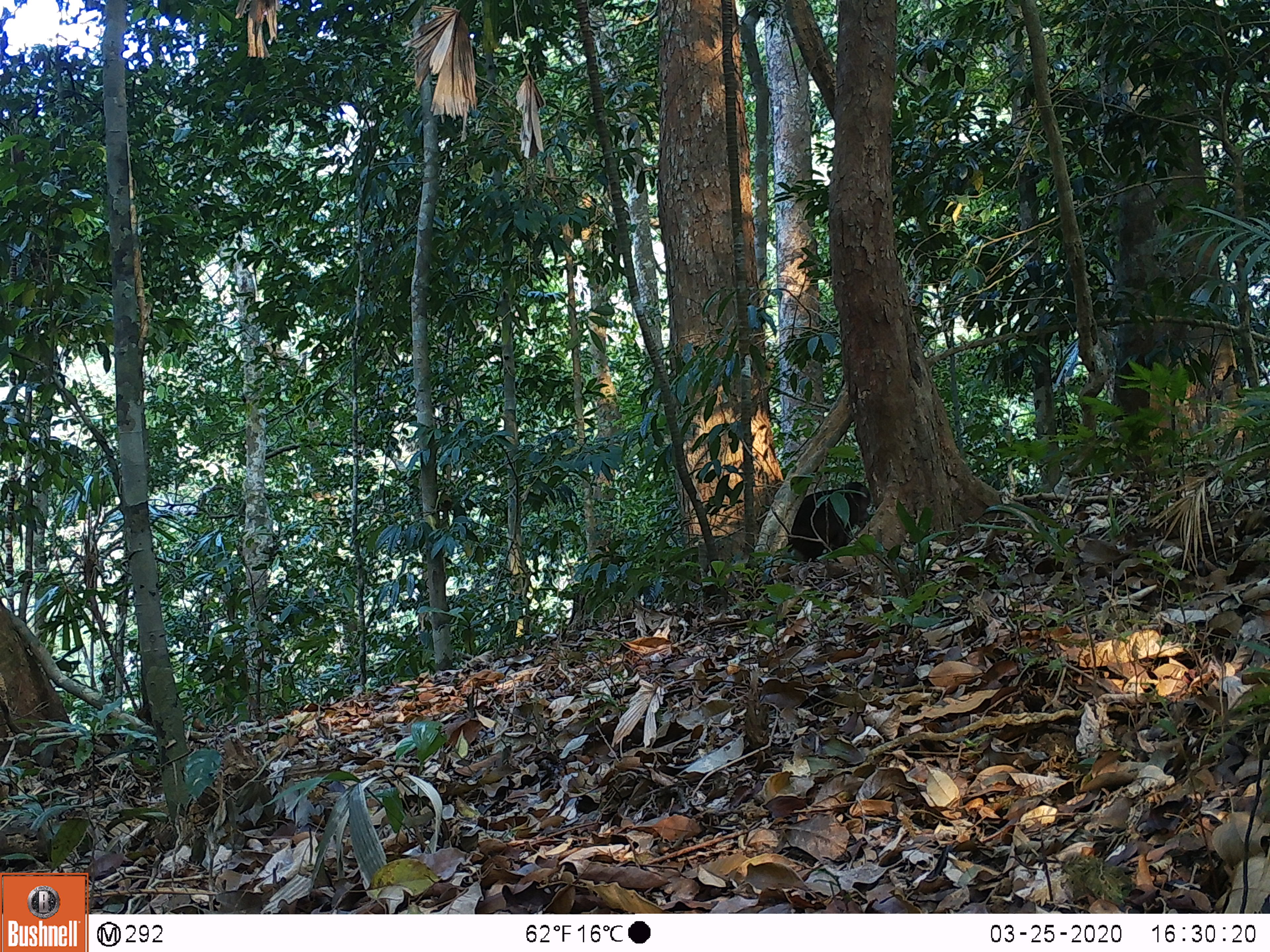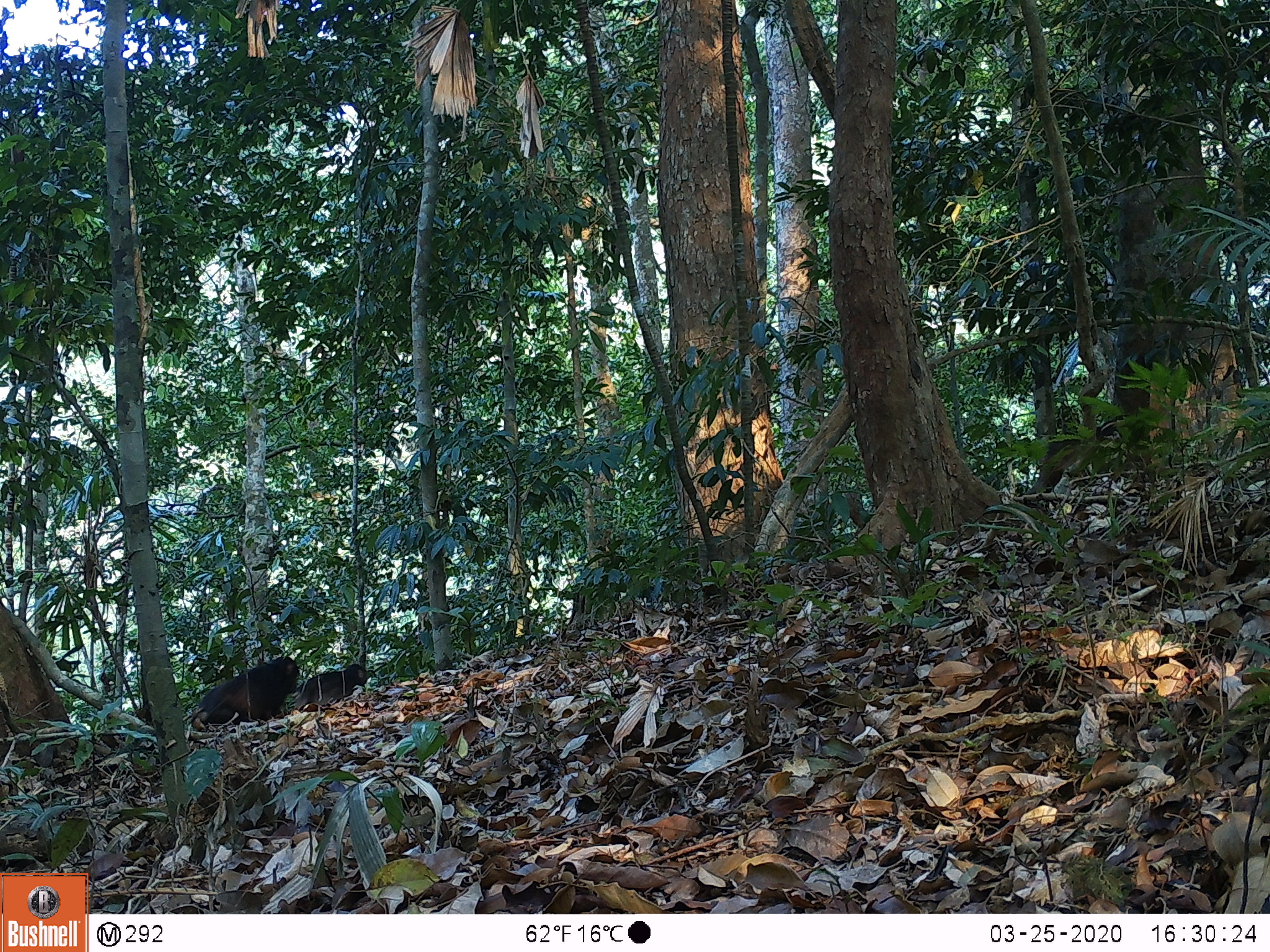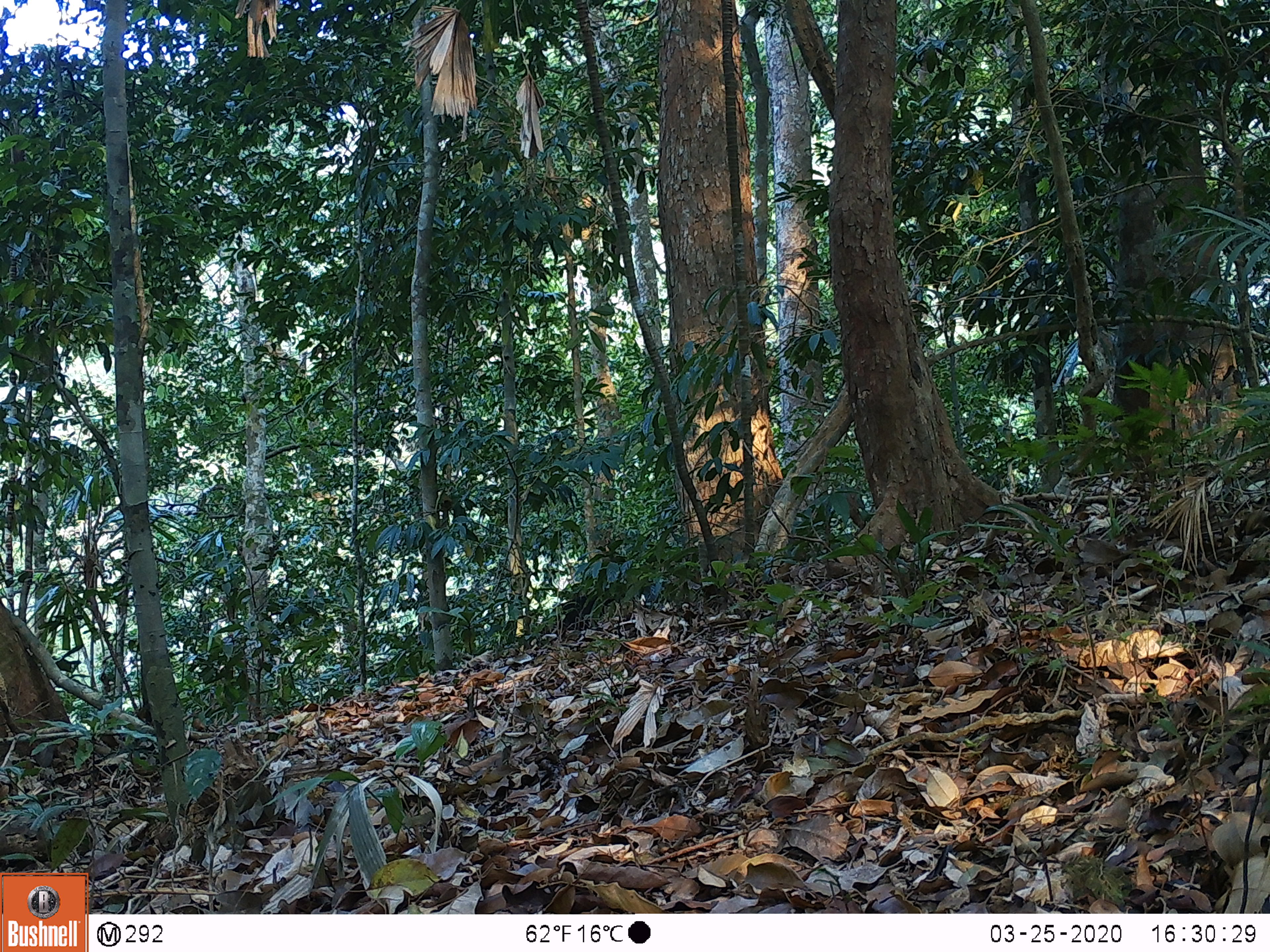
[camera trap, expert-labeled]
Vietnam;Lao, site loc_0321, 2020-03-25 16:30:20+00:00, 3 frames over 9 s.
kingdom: Animalia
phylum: Chordata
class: Mammalia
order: Primates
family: Cercopithecidae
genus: Macaca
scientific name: Macaca arctoides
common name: stump-tailed macaque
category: stump tailed macaque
Stump tailed macaque (stump-tailed macaque) (Macaca arctoides). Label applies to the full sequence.